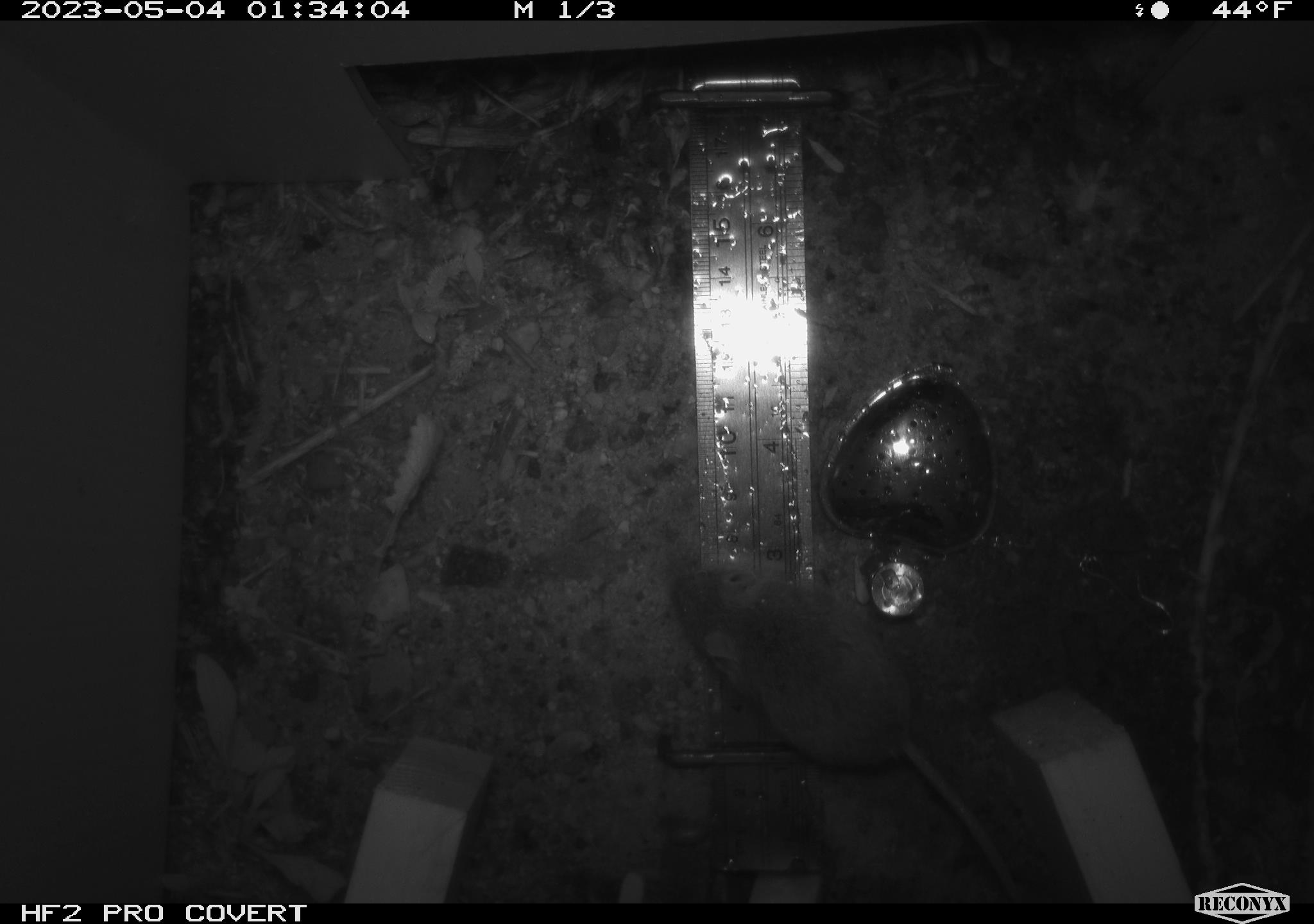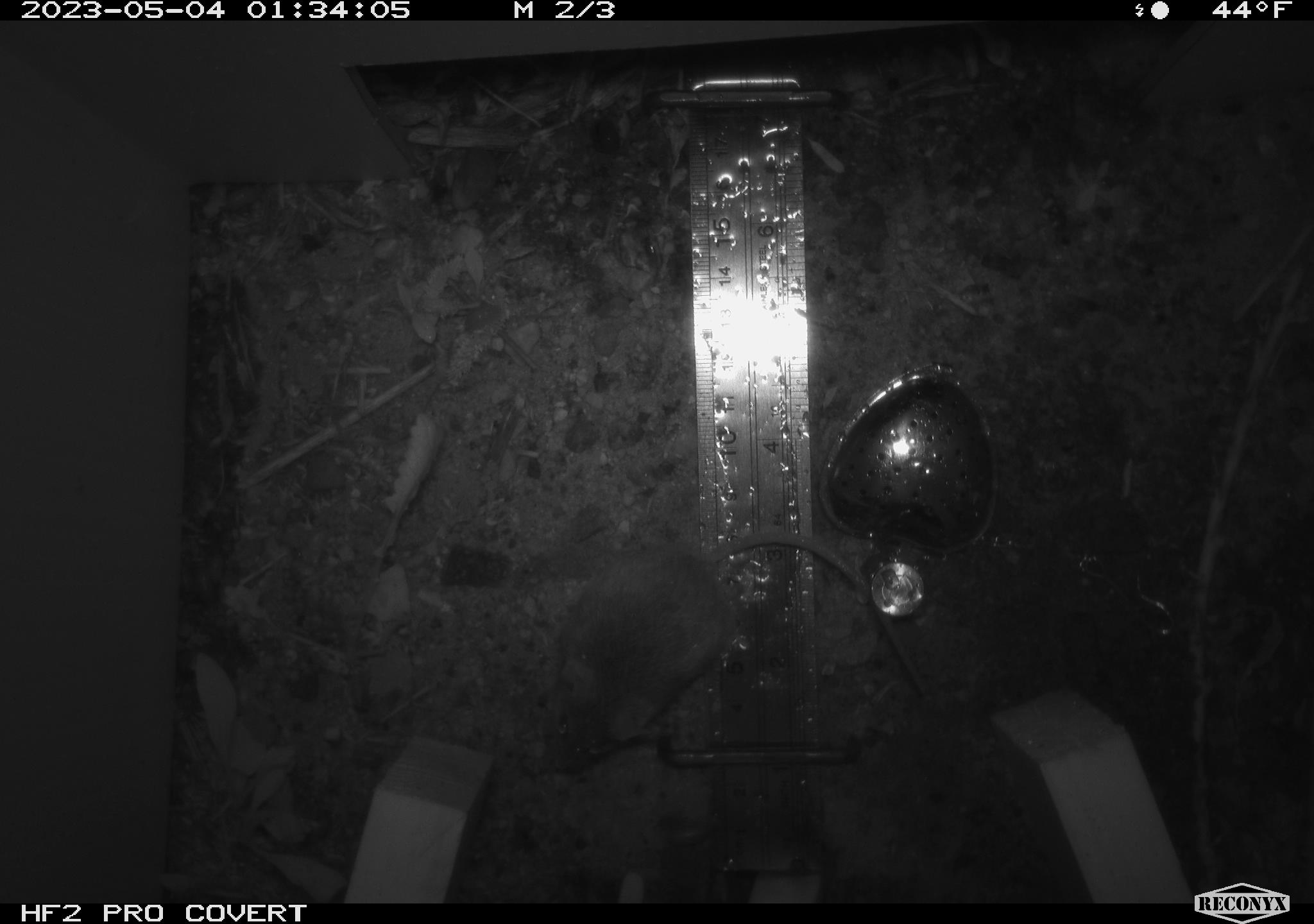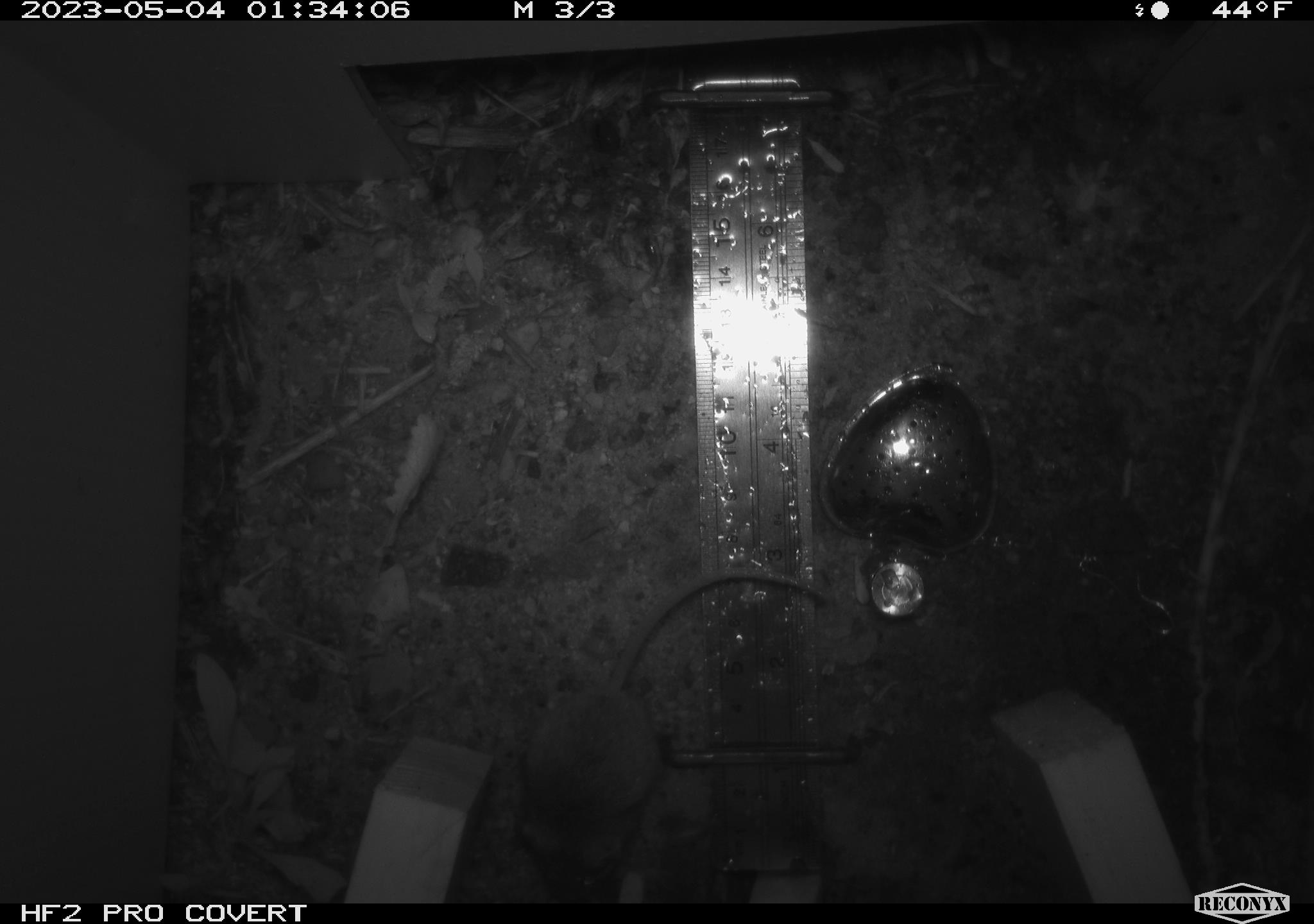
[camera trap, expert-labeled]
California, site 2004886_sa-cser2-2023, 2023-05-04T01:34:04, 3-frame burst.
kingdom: Animalia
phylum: Chordata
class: Mammalia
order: Rodentia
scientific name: Rodentia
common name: mouse species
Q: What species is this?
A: Mouse species (Rodentia).